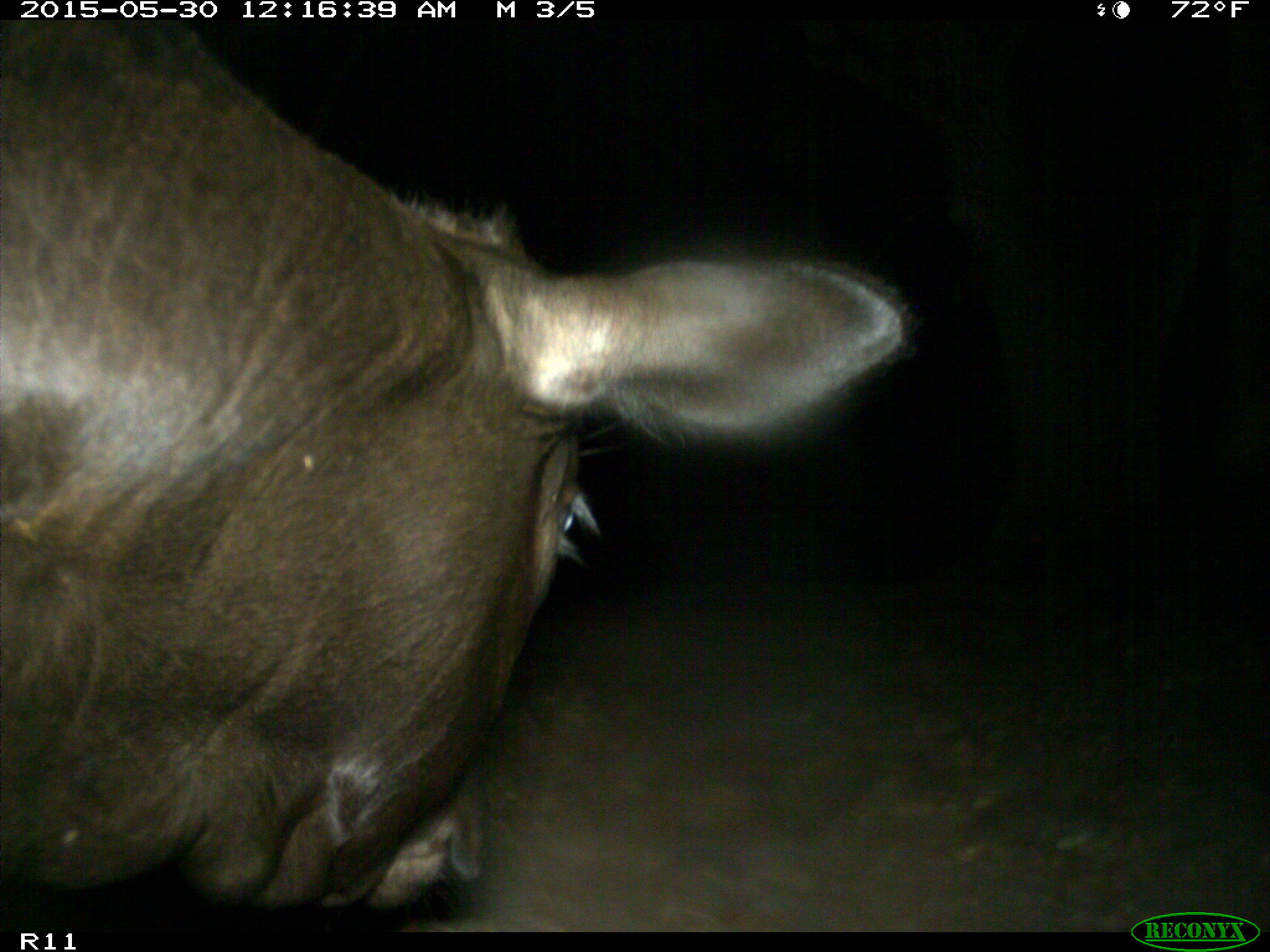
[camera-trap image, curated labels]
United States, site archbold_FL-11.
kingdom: Animalia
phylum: Chordata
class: Mammalia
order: Artiodactyla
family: Bovidae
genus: Bos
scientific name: Bos taurus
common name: domestic cow